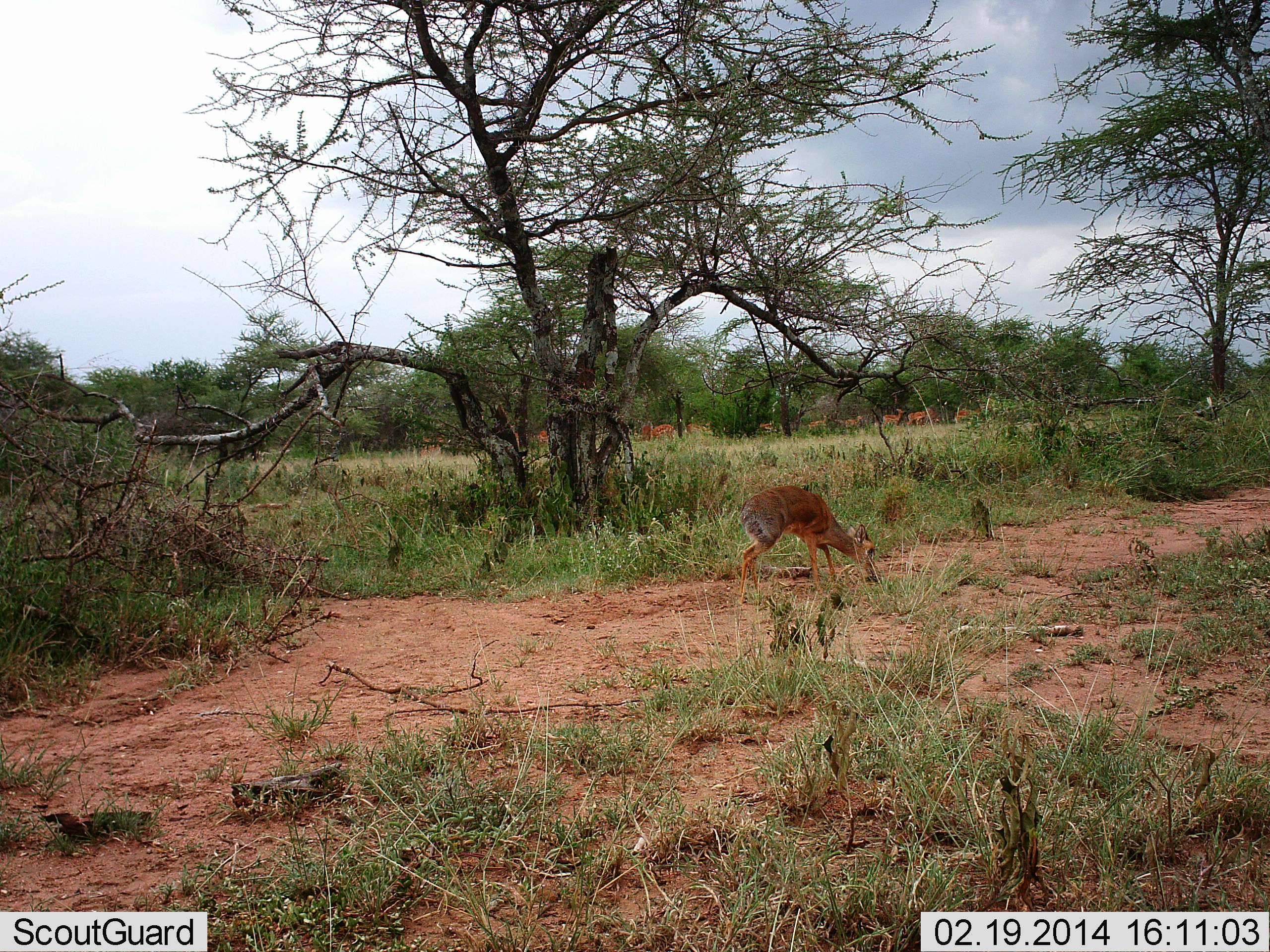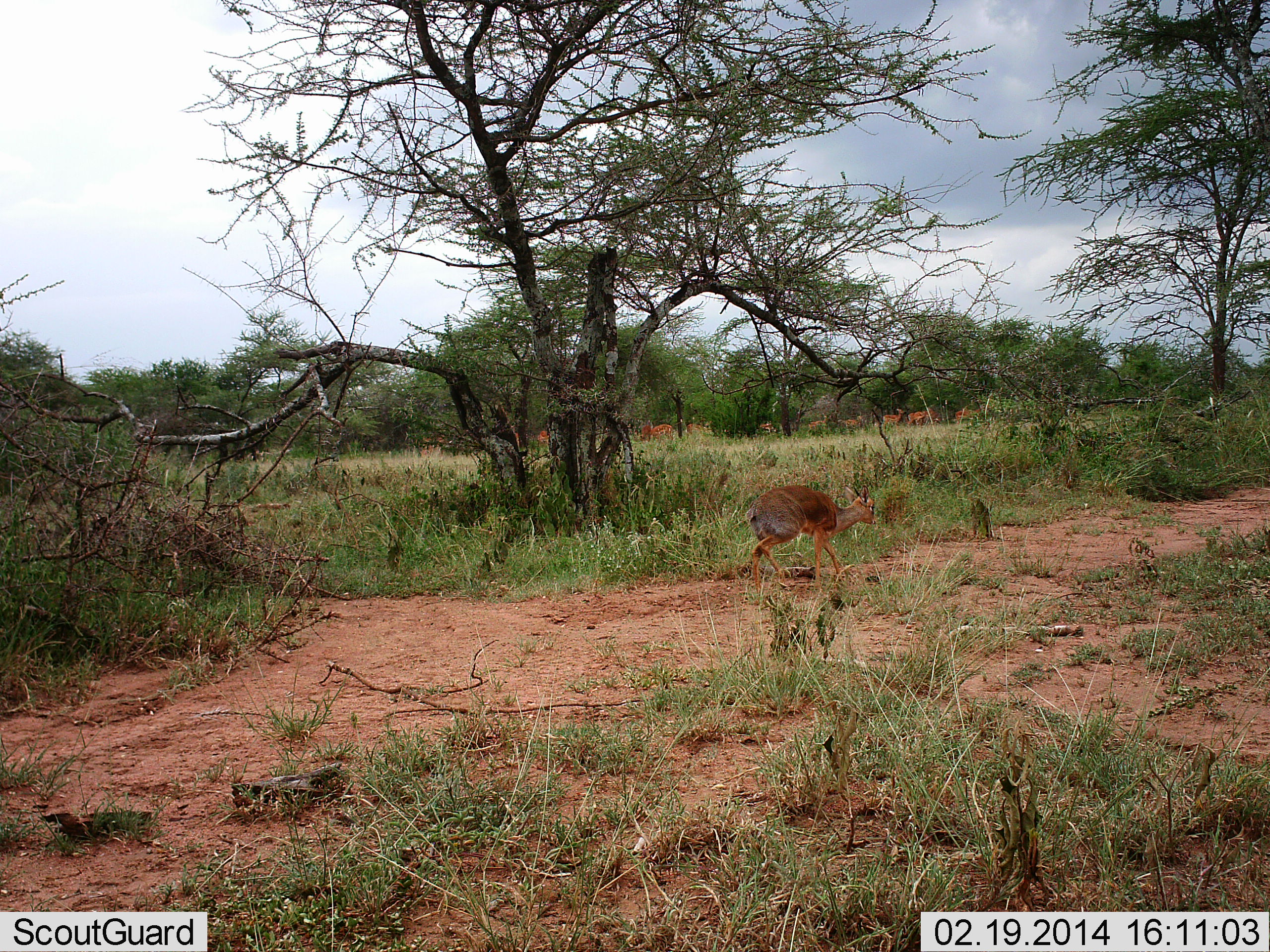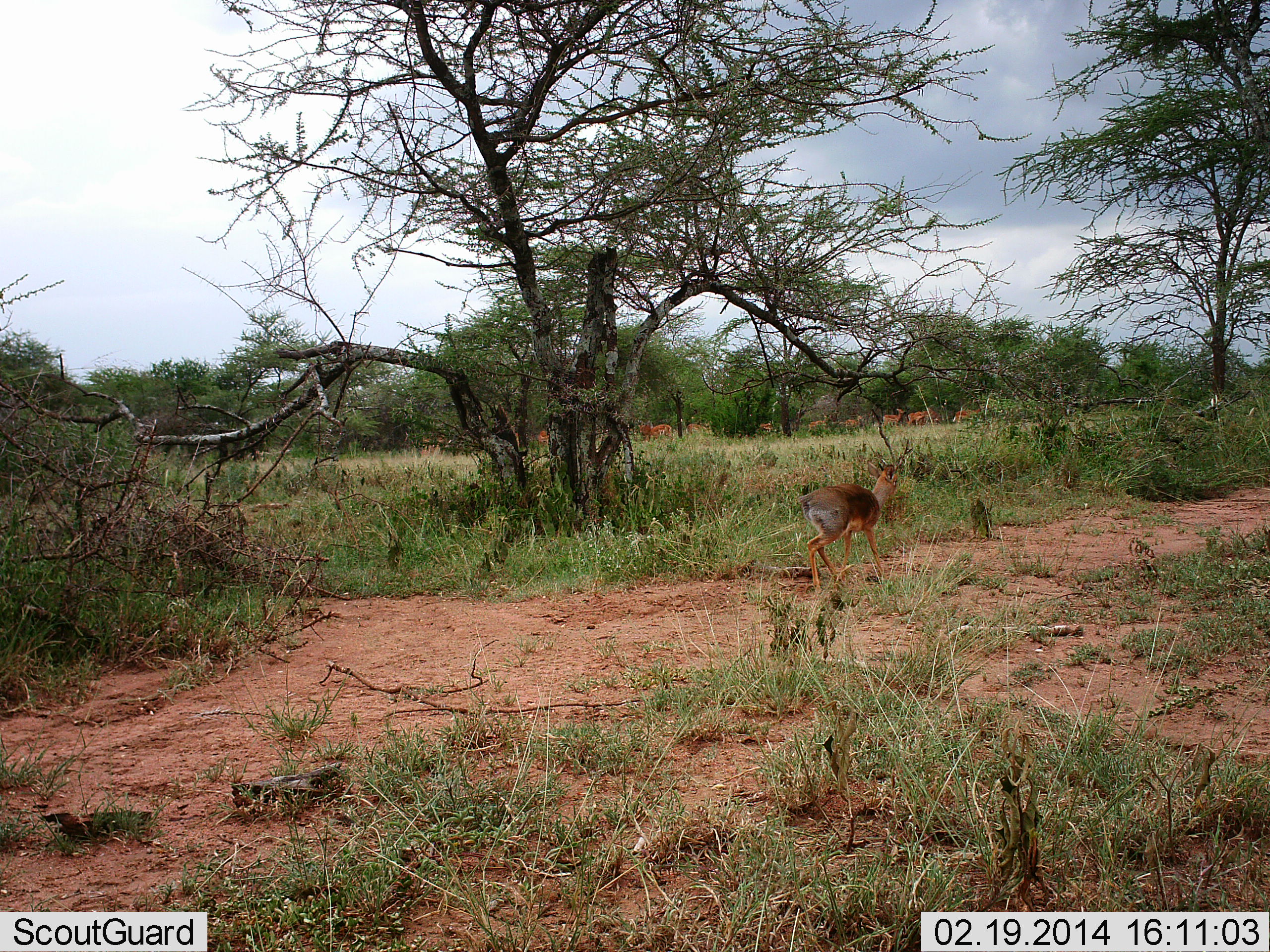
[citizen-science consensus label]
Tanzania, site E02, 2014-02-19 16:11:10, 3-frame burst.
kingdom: Animalia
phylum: Chordata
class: Mammalia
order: Artiodactyla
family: Bovidae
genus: Madoqua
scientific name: Madoqua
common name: dikdik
Dikdik (Madoqua), count 1. Behavior (volunteer vote fractions): standing 21%, resting 7%, moving 71%, interacting 14%. Young present (vote fraction): 0%. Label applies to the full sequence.